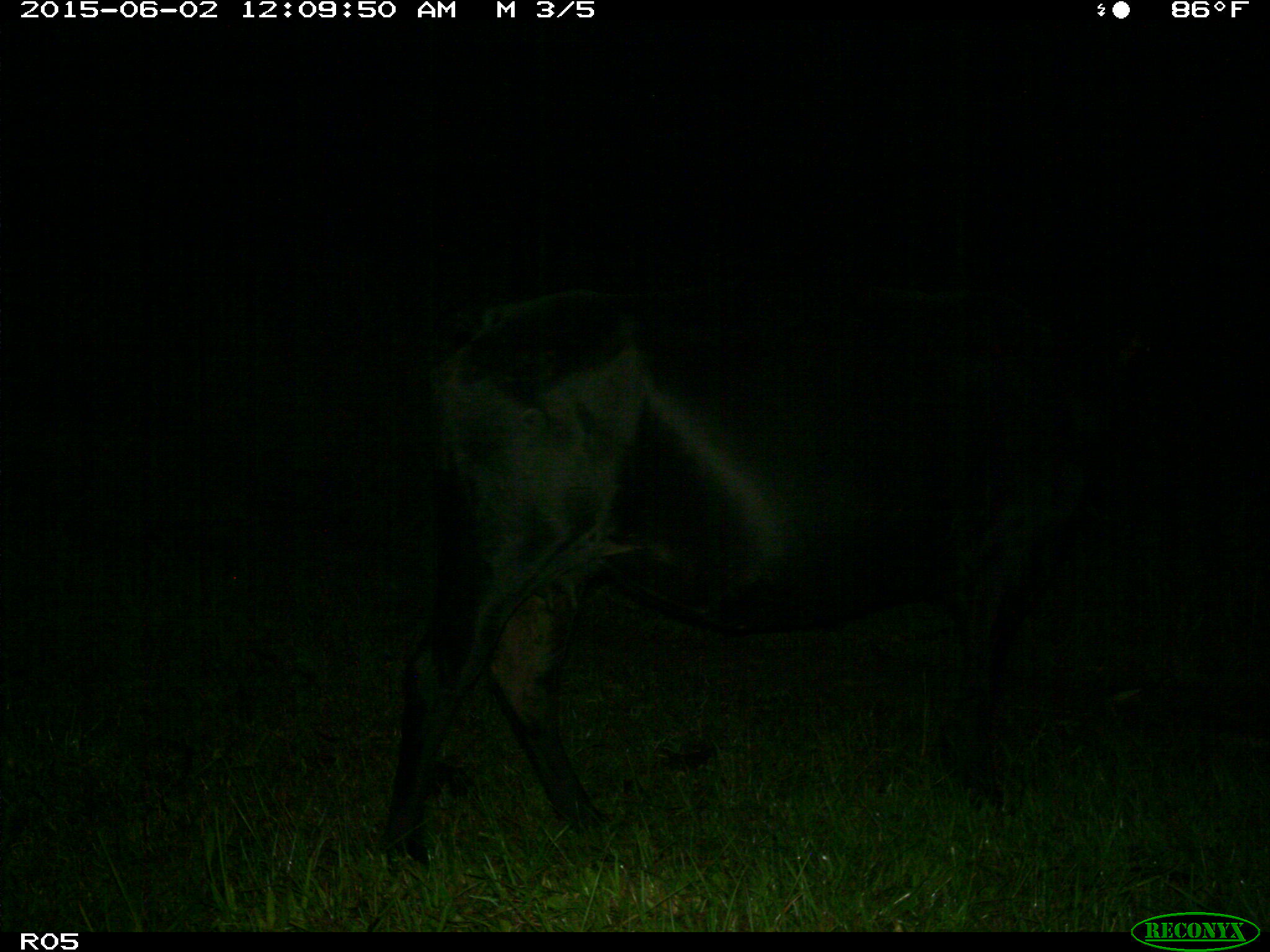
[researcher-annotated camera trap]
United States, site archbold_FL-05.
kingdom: Animalia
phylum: Chordata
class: Mammalia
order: Artiodactyla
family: Bovidae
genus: Bos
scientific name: Bos taurus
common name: domestic cow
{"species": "Bos taurus (domestic cow)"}